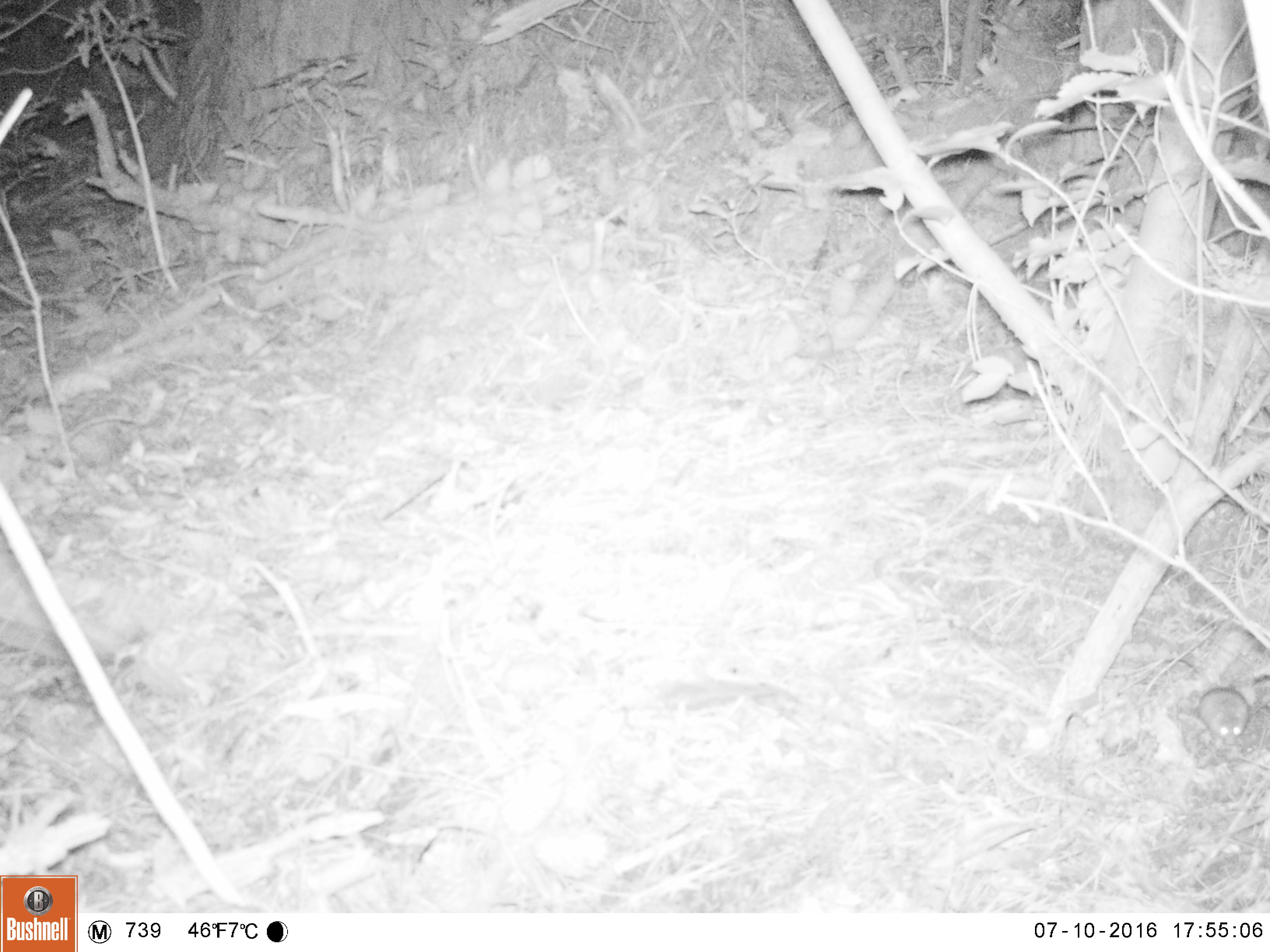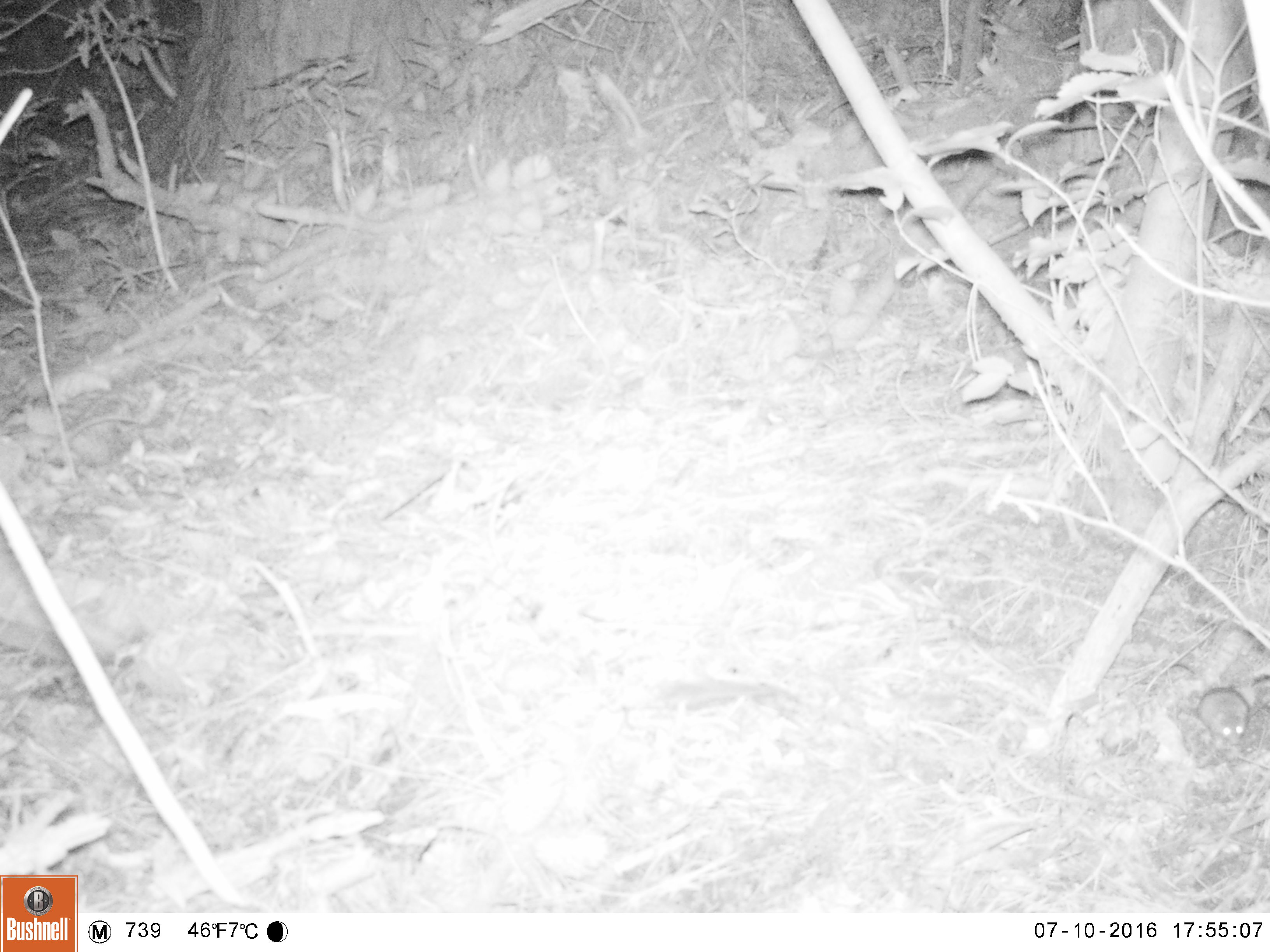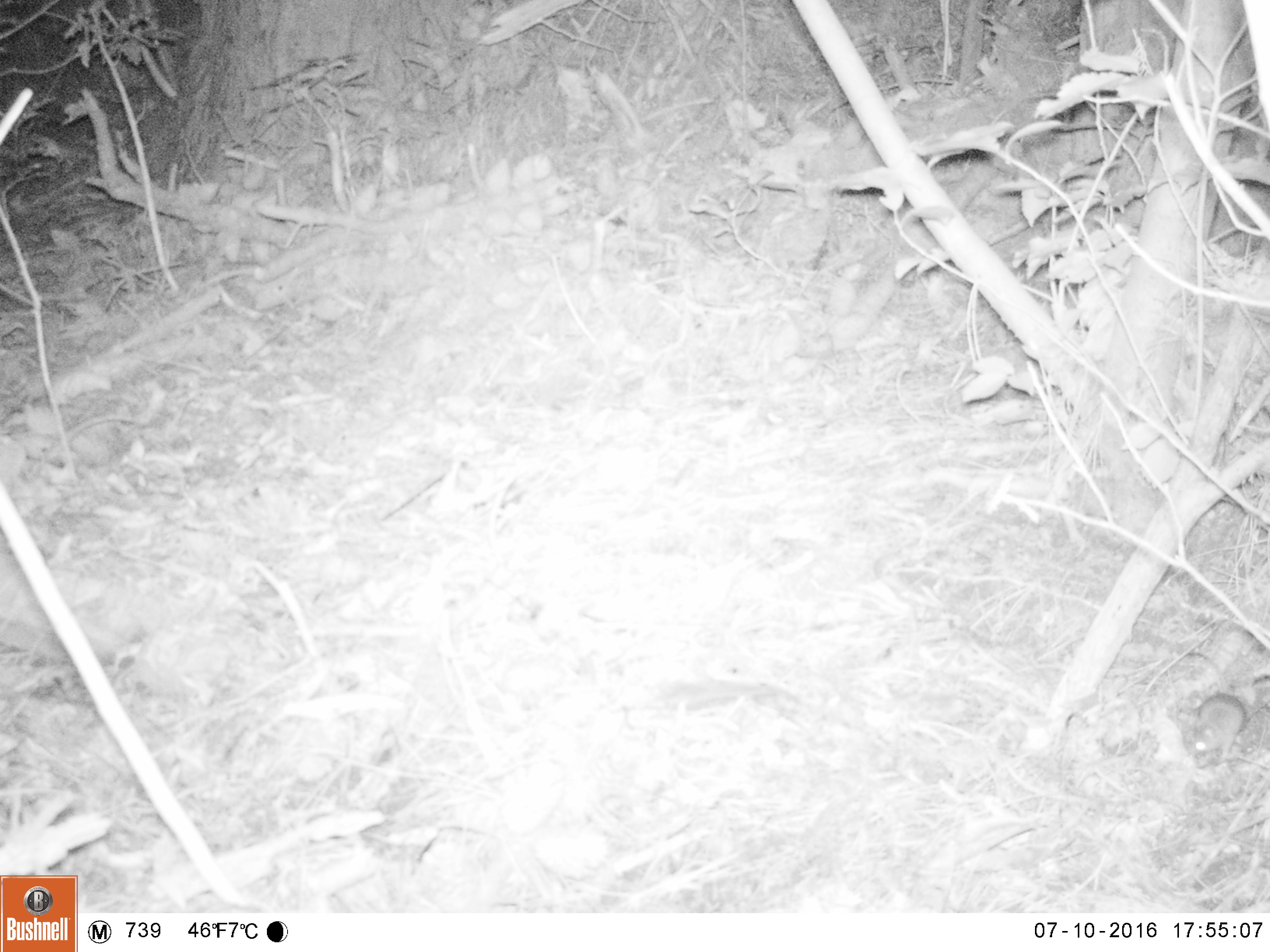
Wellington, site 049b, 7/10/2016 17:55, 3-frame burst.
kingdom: Animalia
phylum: Chordata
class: Mammalia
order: Rodentia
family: Muridae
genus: Rattus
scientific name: Rattus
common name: rat